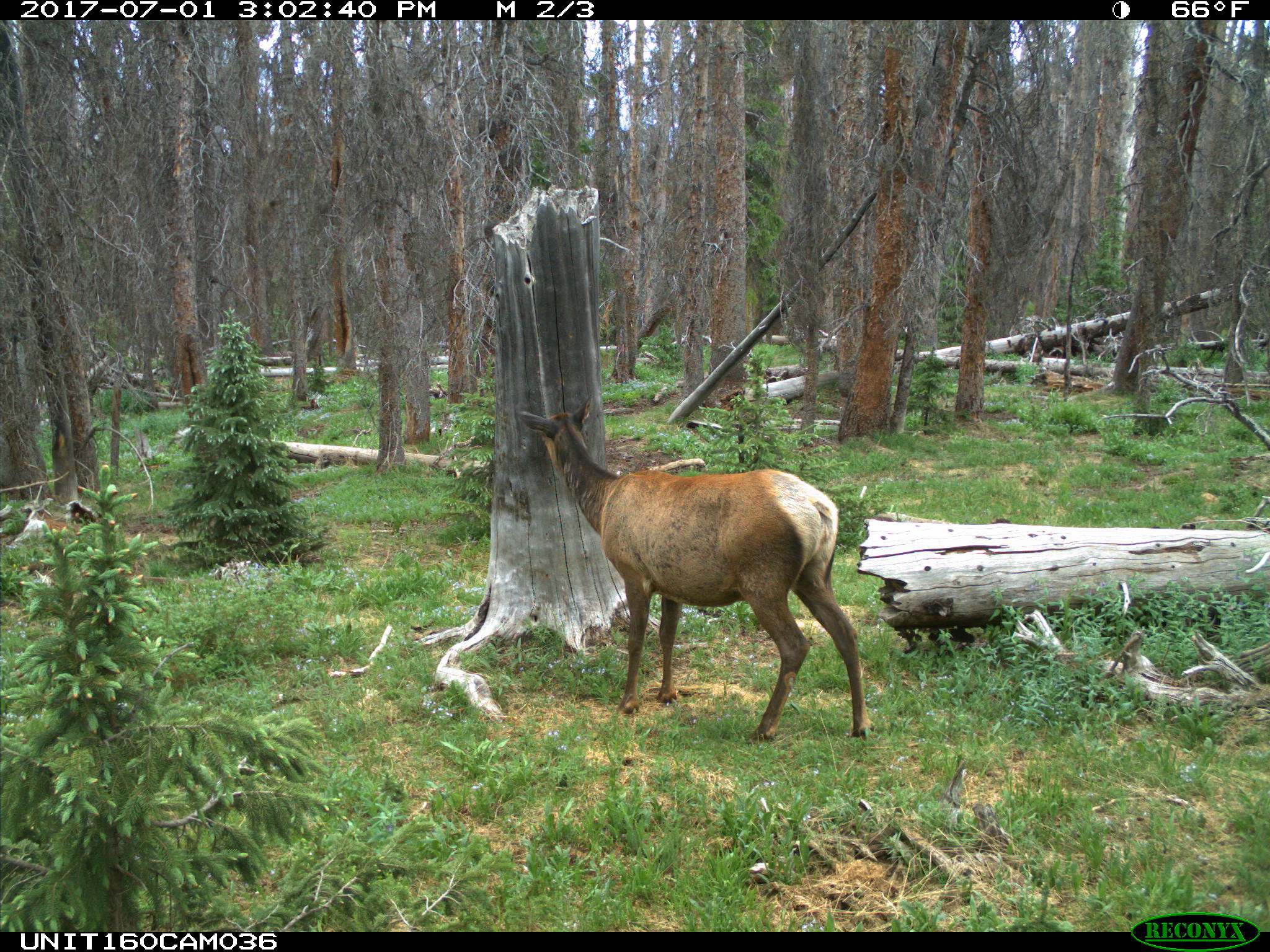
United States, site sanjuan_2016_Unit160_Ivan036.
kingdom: Animalia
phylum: Chordata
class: Mammalia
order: Artiodactyla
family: Cervidae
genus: Cervus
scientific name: Cervus elaphus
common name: red deer